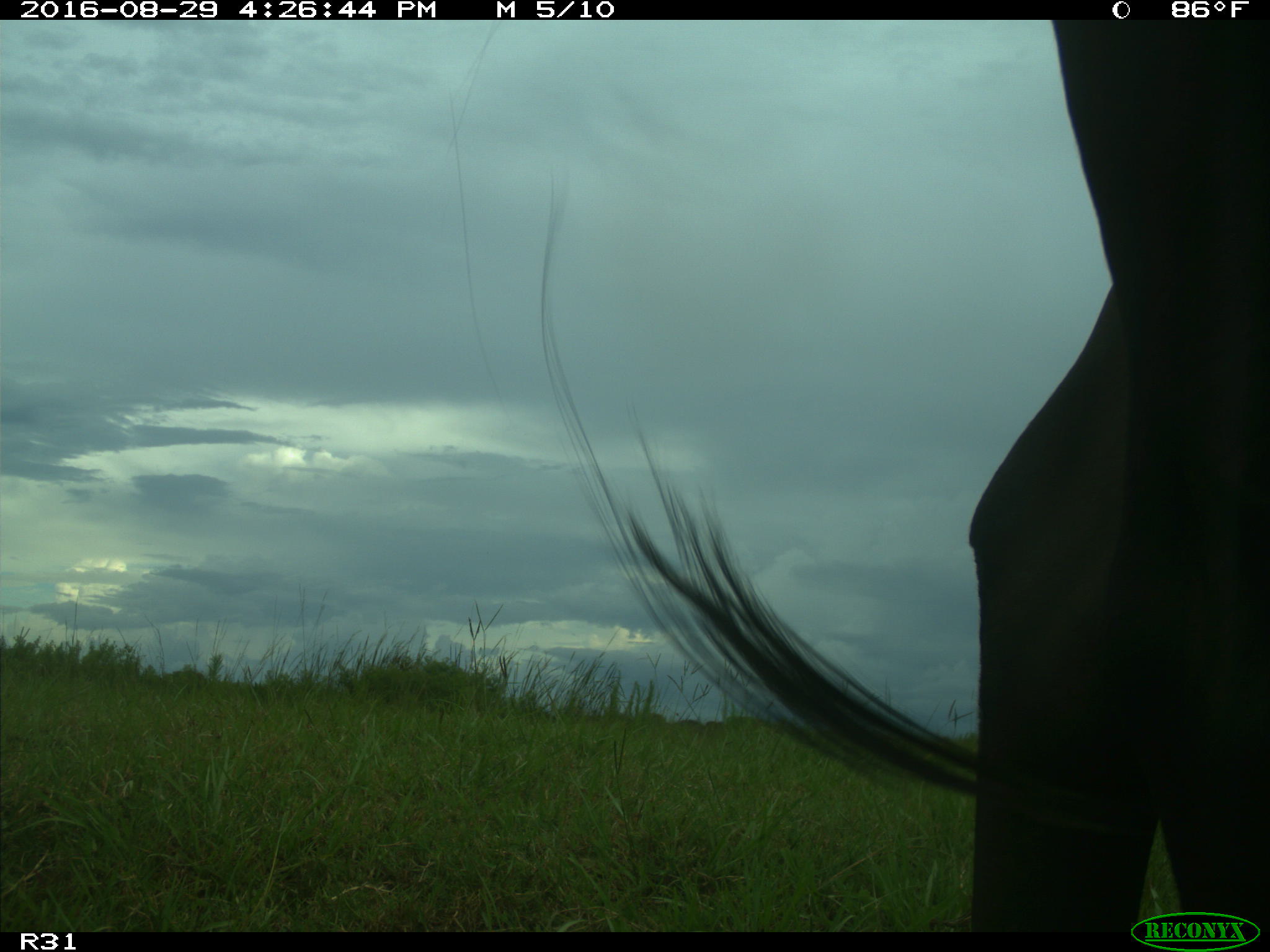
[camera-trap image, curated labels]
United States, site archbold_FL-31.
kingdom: Animalia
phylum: Chordata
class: Mammalia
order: Artiodactyla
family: Bovidae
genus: Bos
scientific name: Bos taurus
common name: domestic cow